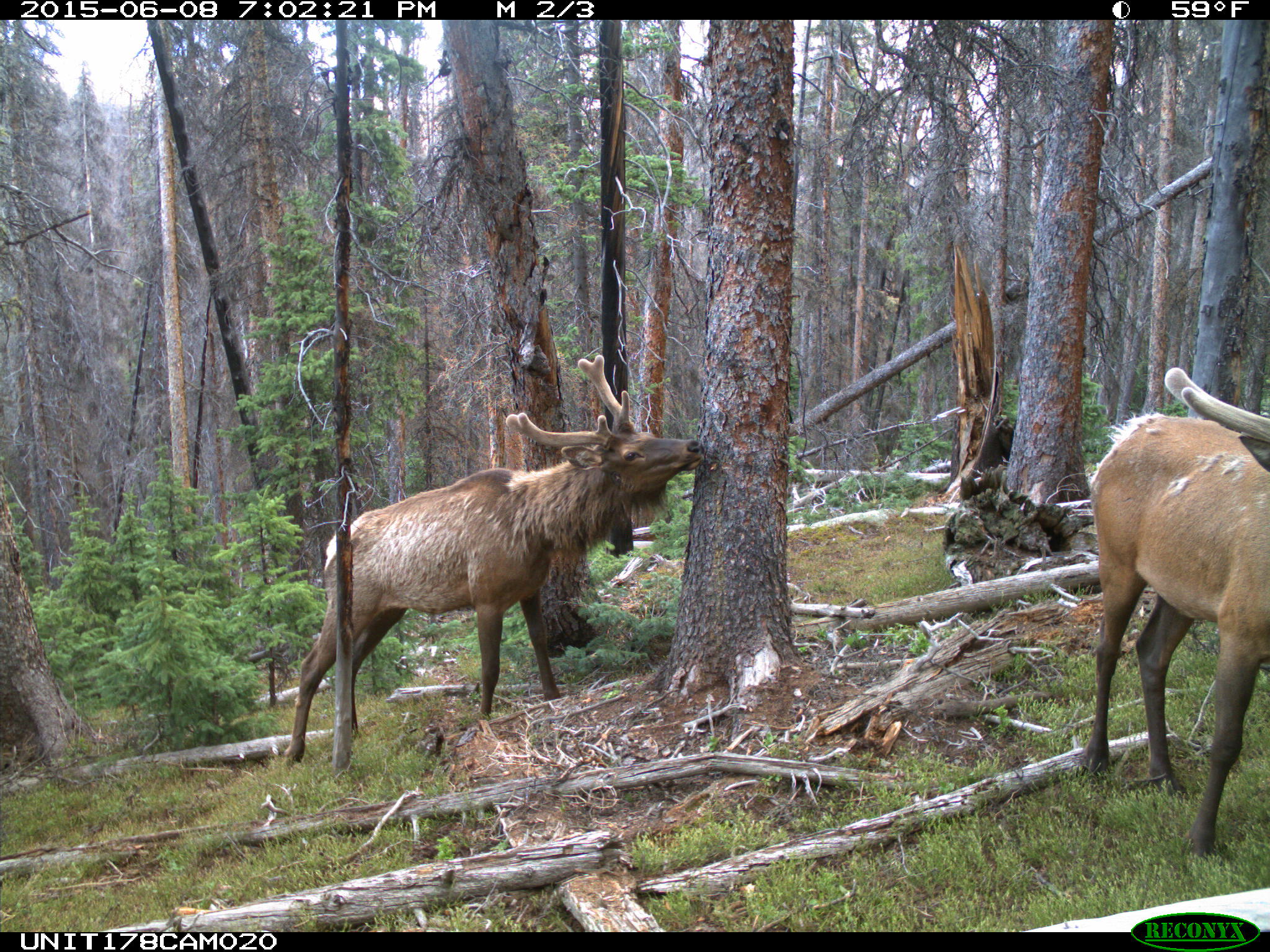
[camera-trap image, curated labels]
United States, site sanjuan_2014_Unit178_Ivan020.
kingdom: Animalia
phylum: Chordata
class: Mammalia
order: Artiodactyla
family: Cervidae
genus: Cervus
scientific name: Cervus elaphus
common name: red deer